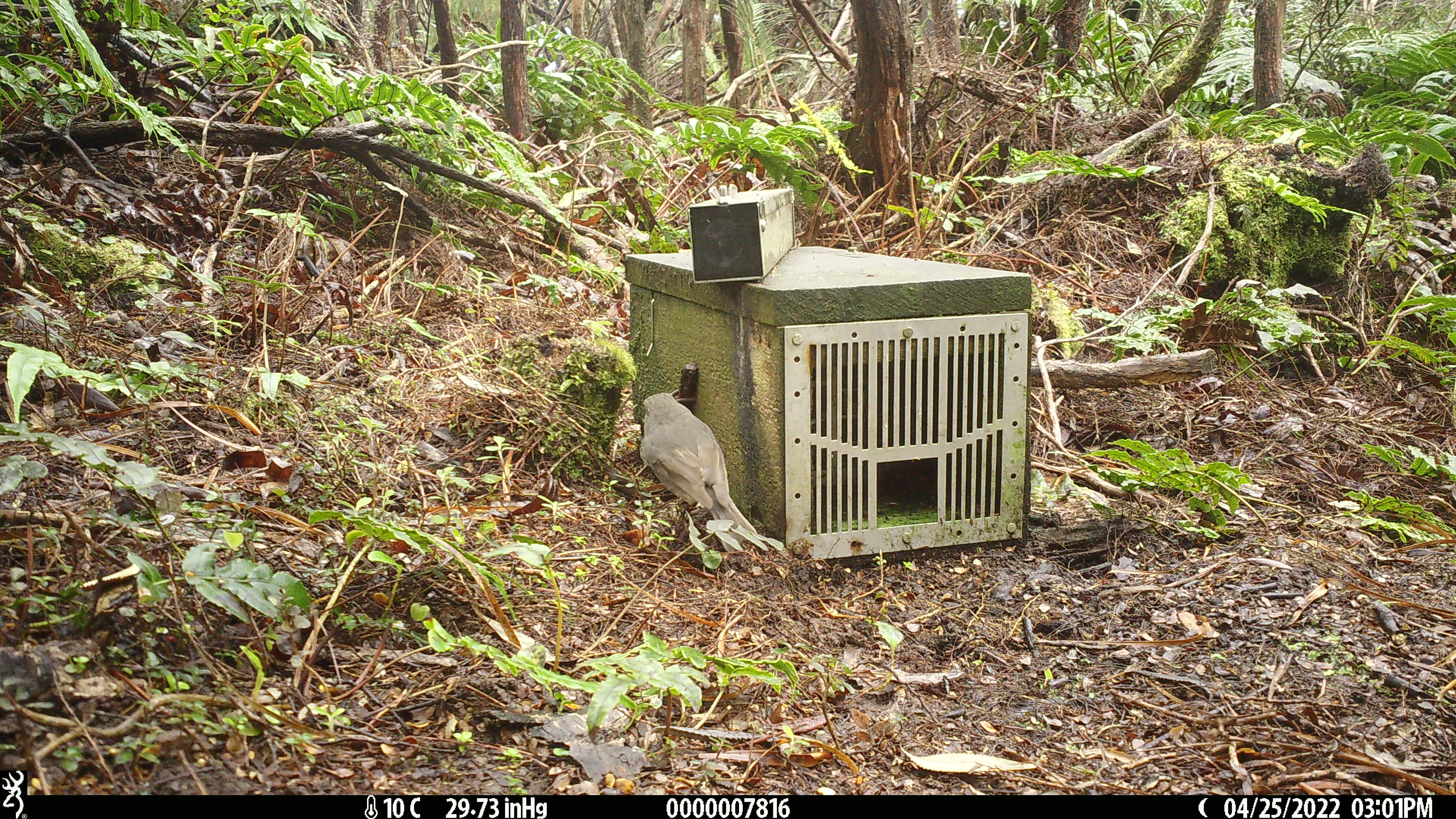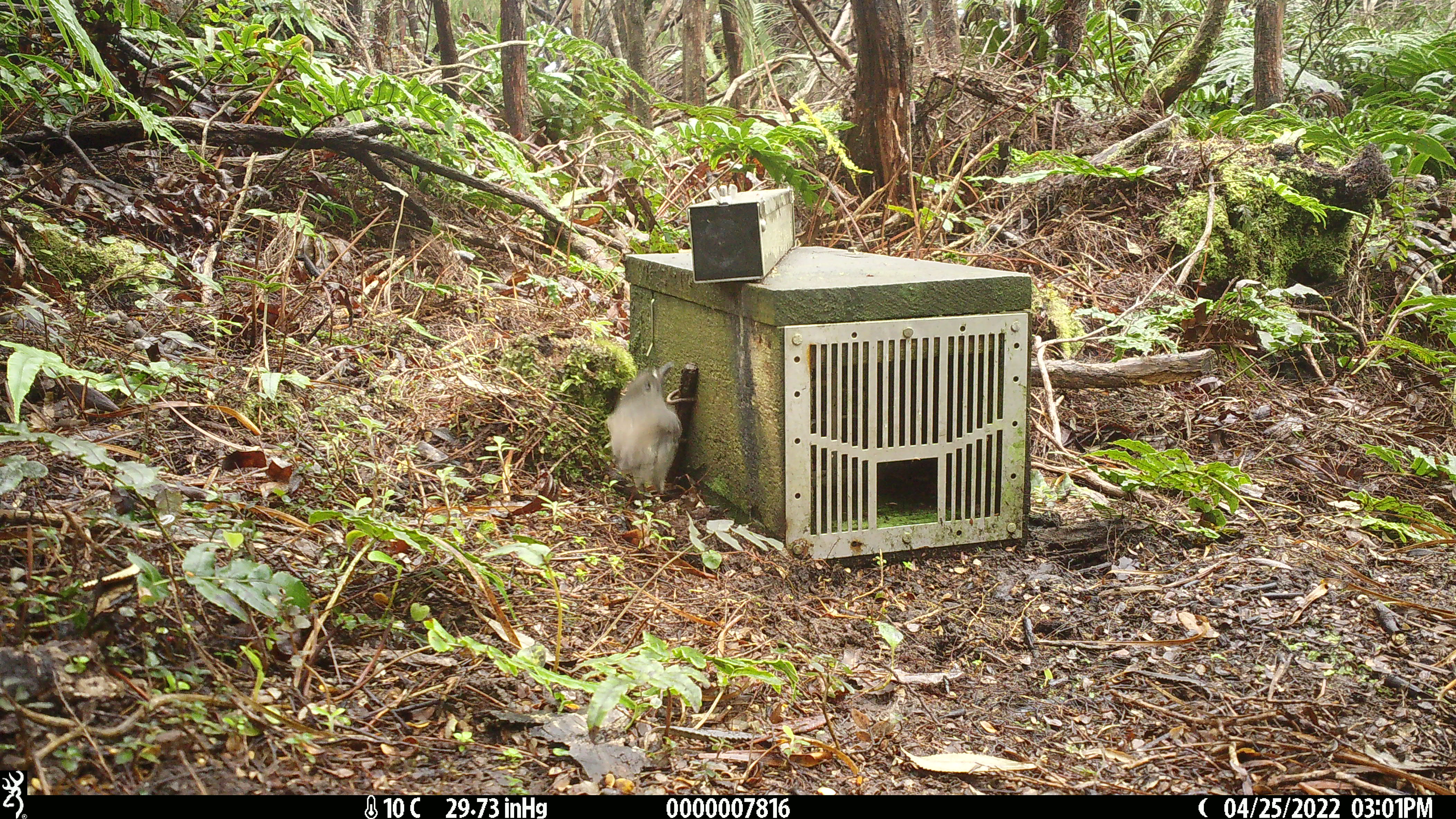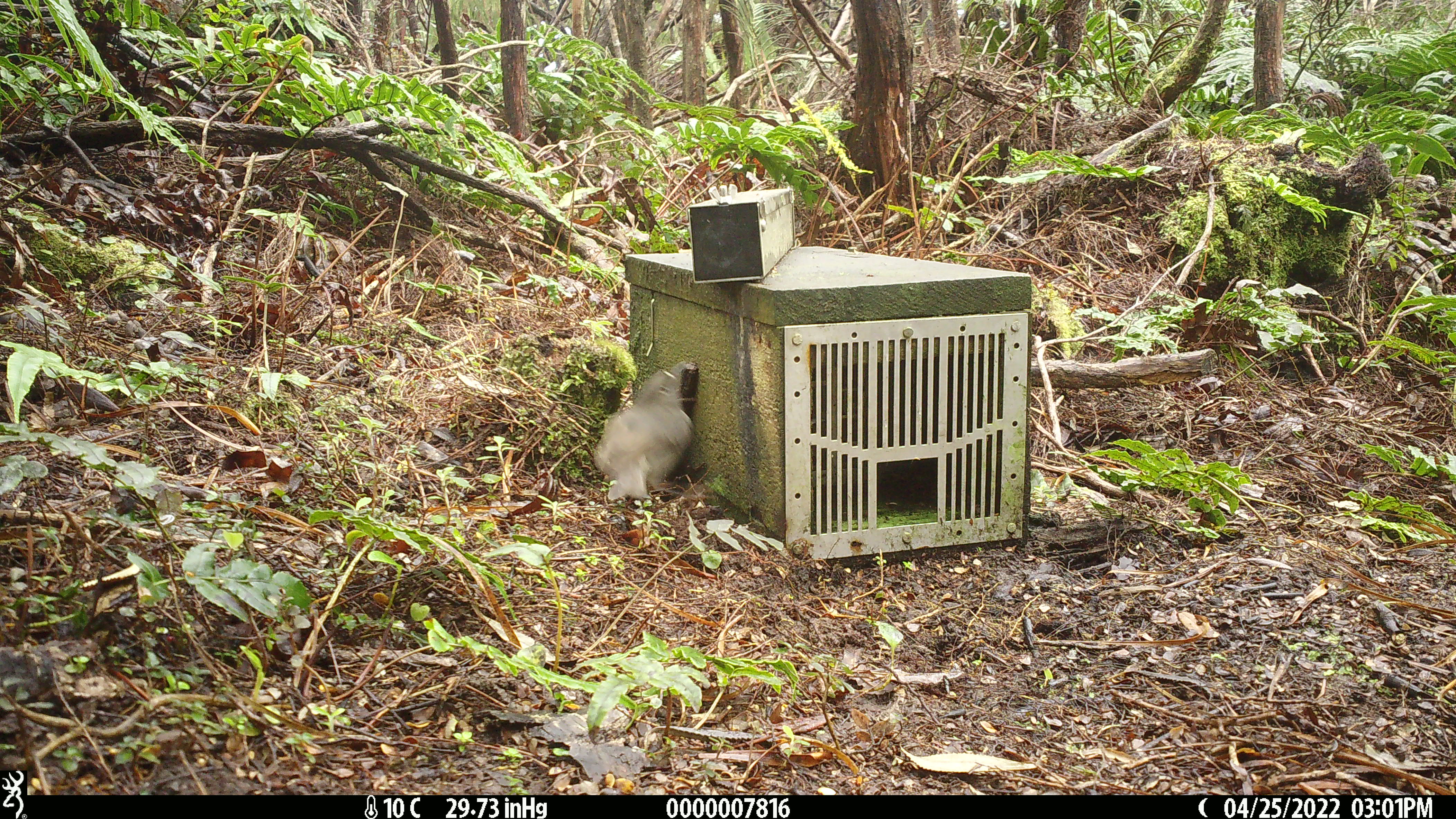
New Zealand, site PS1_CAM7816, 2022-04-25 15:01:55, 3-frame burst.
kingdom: Animalia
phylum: Chordata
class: Aves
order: Passeriformes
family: Petroicidae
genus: Petroica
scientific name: Petroica australis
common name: new zealand robin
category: robin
Robin (new zealand robin) (Petroica australis).